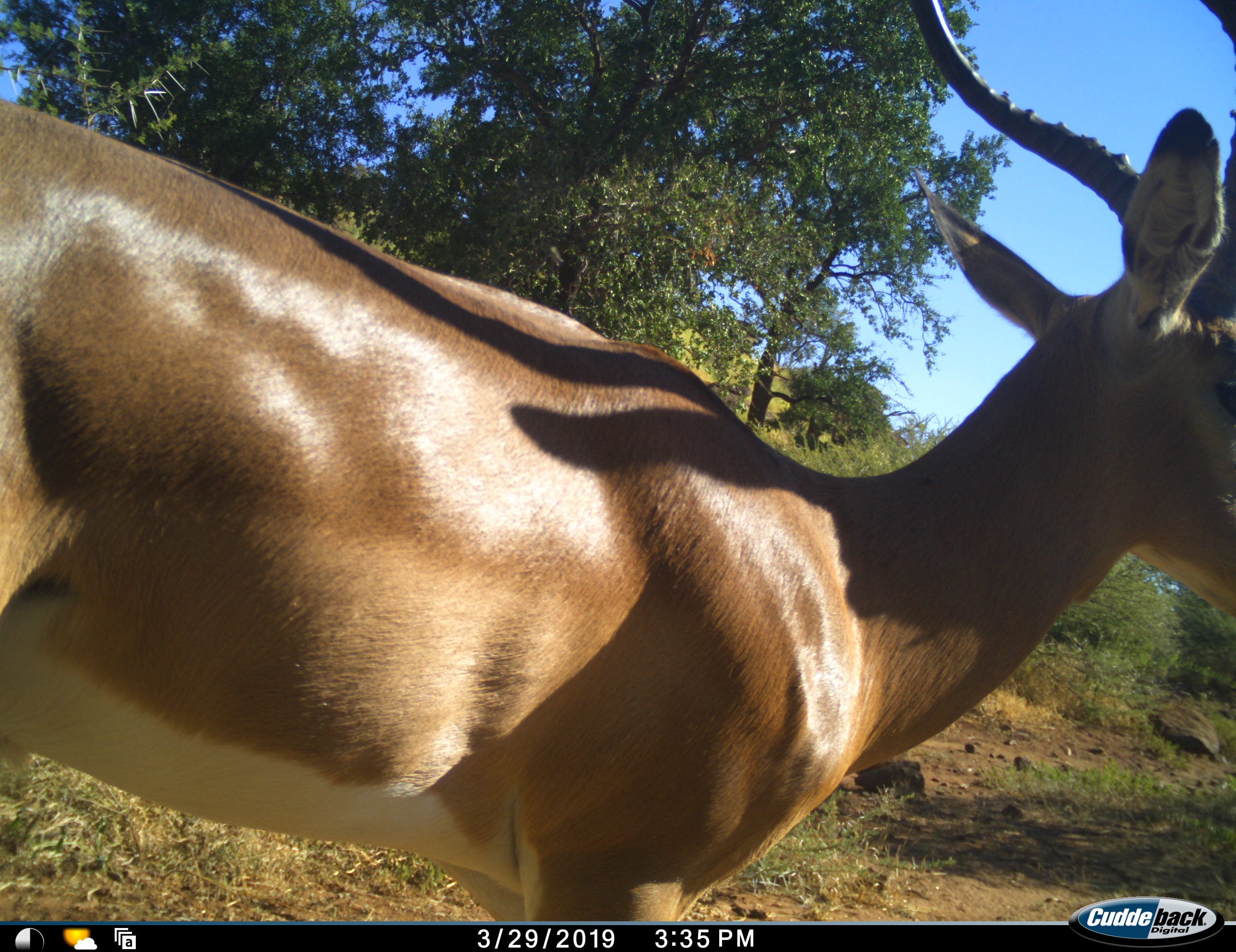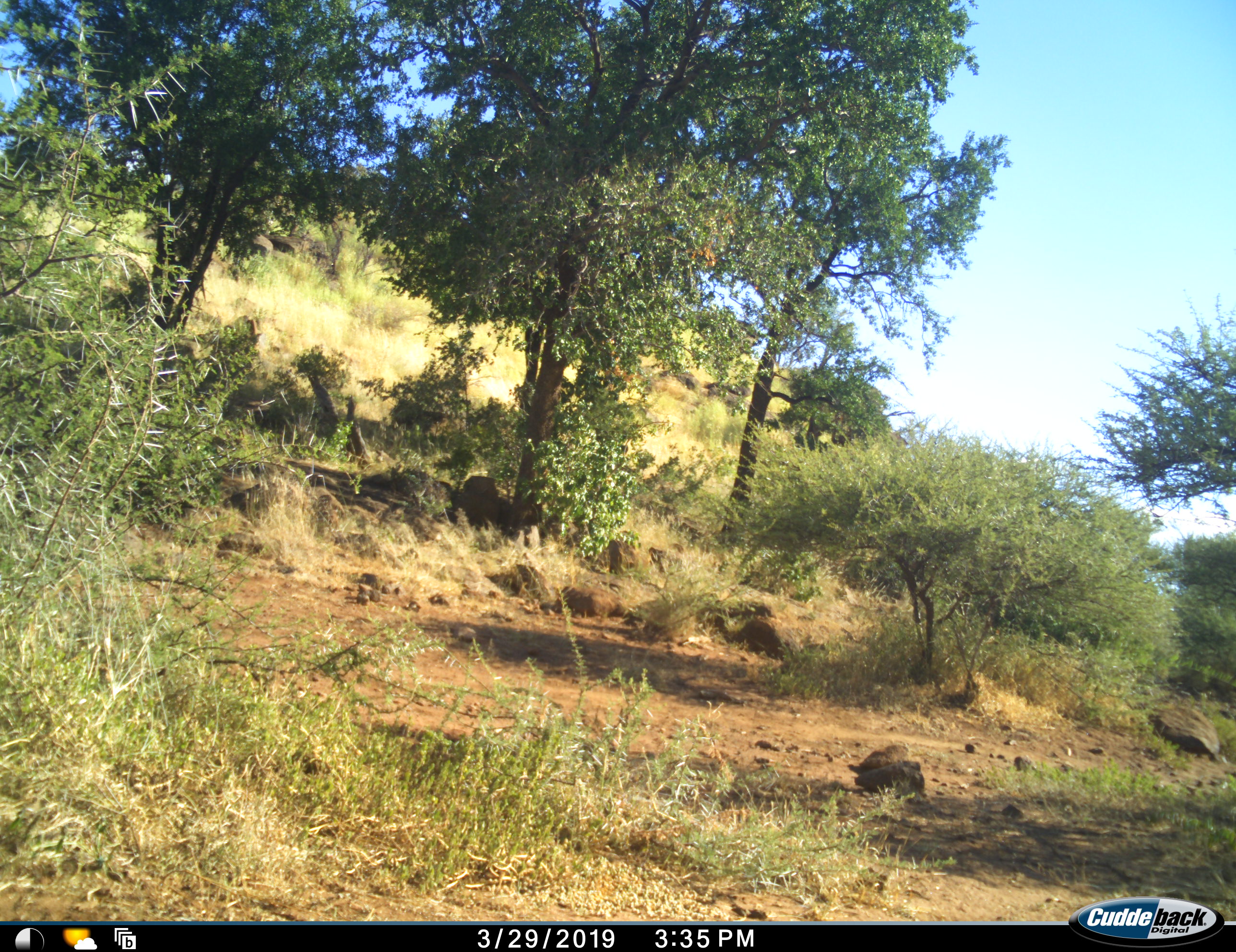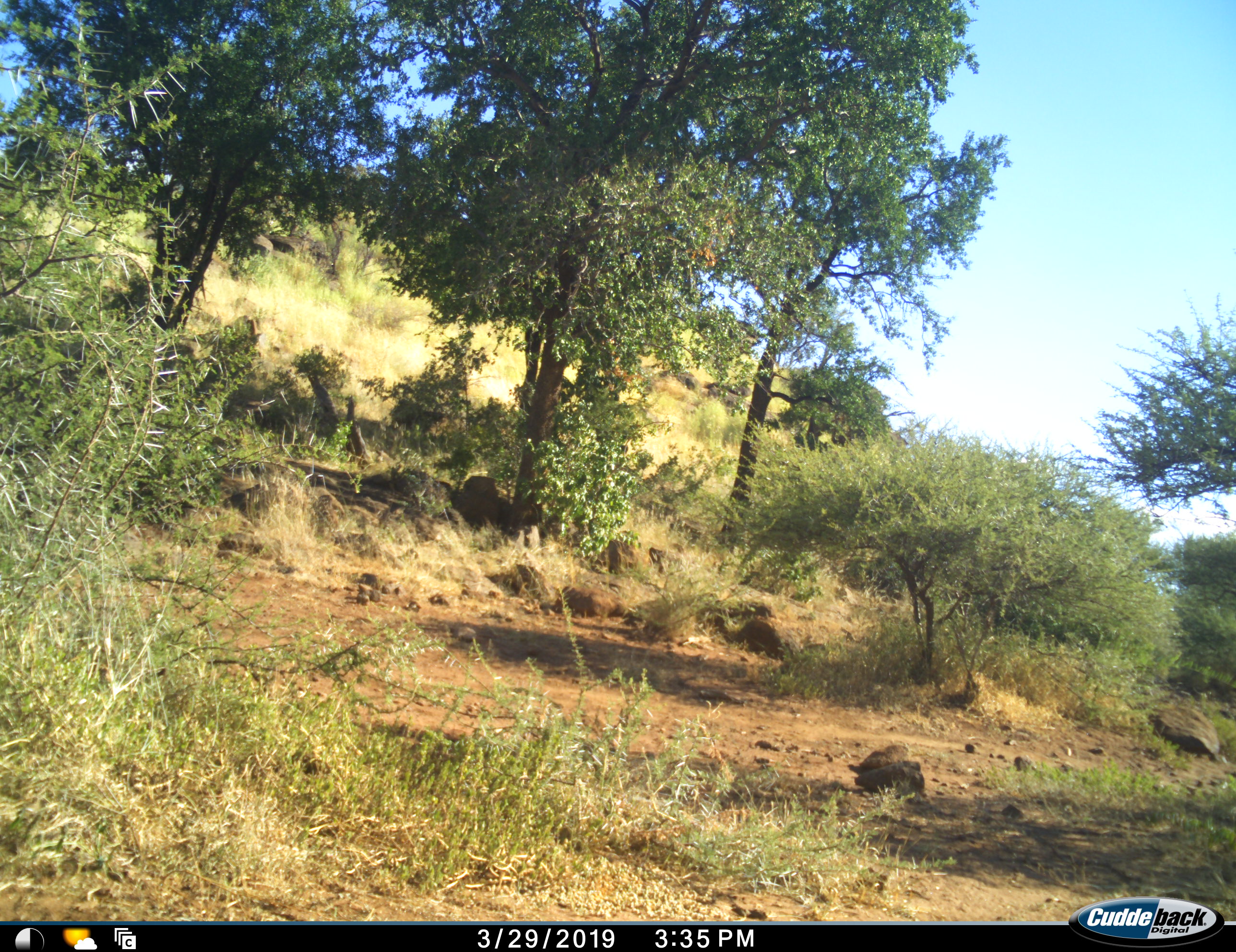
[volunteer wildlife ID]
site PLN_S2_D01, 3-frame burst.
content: unidentified animal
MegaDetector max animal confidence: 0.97